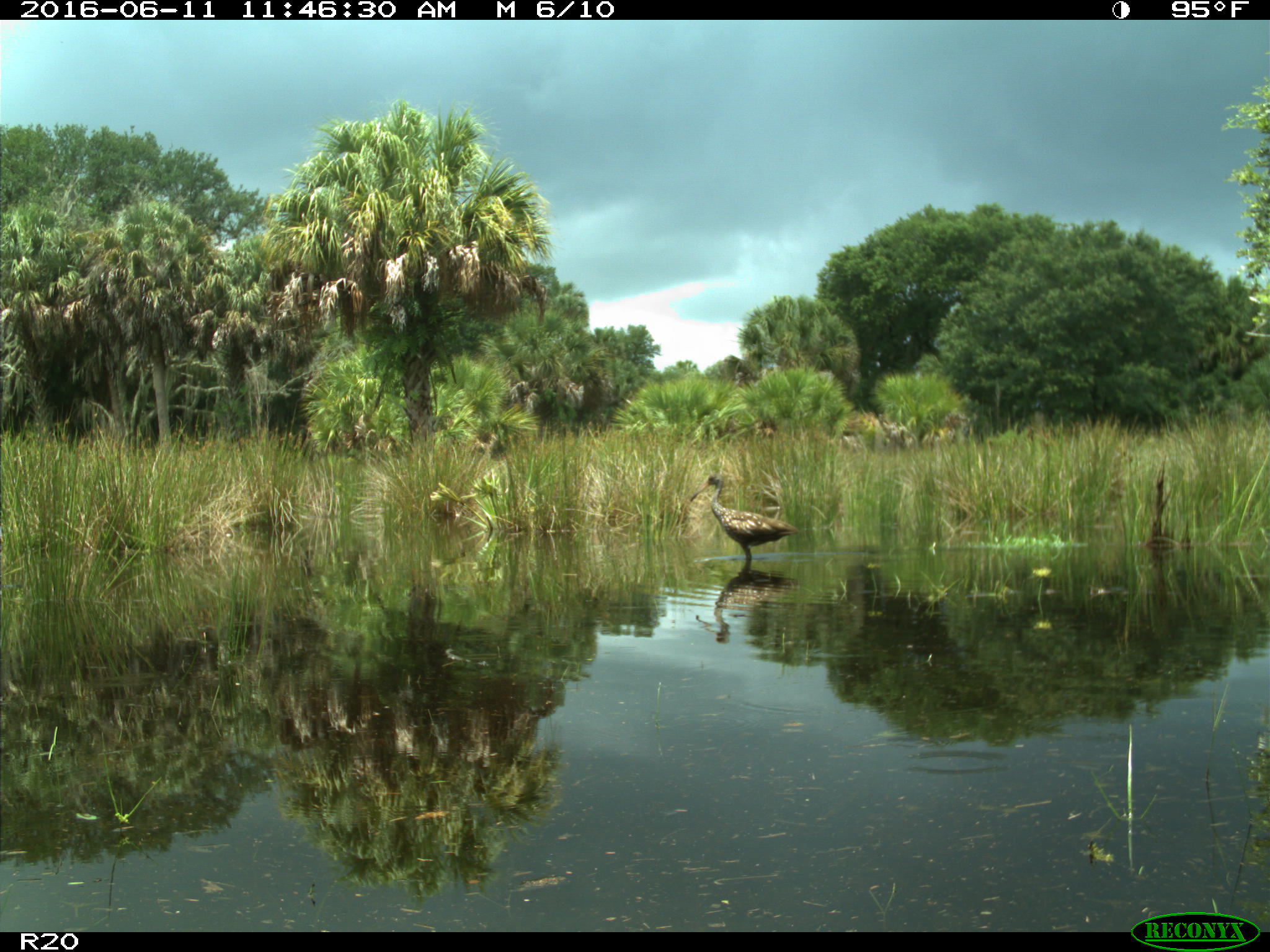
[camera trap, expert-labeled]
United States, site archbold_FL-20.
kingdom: Animalia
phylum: Chordata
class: Aves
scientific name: Aves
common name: birds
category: unidentified bird